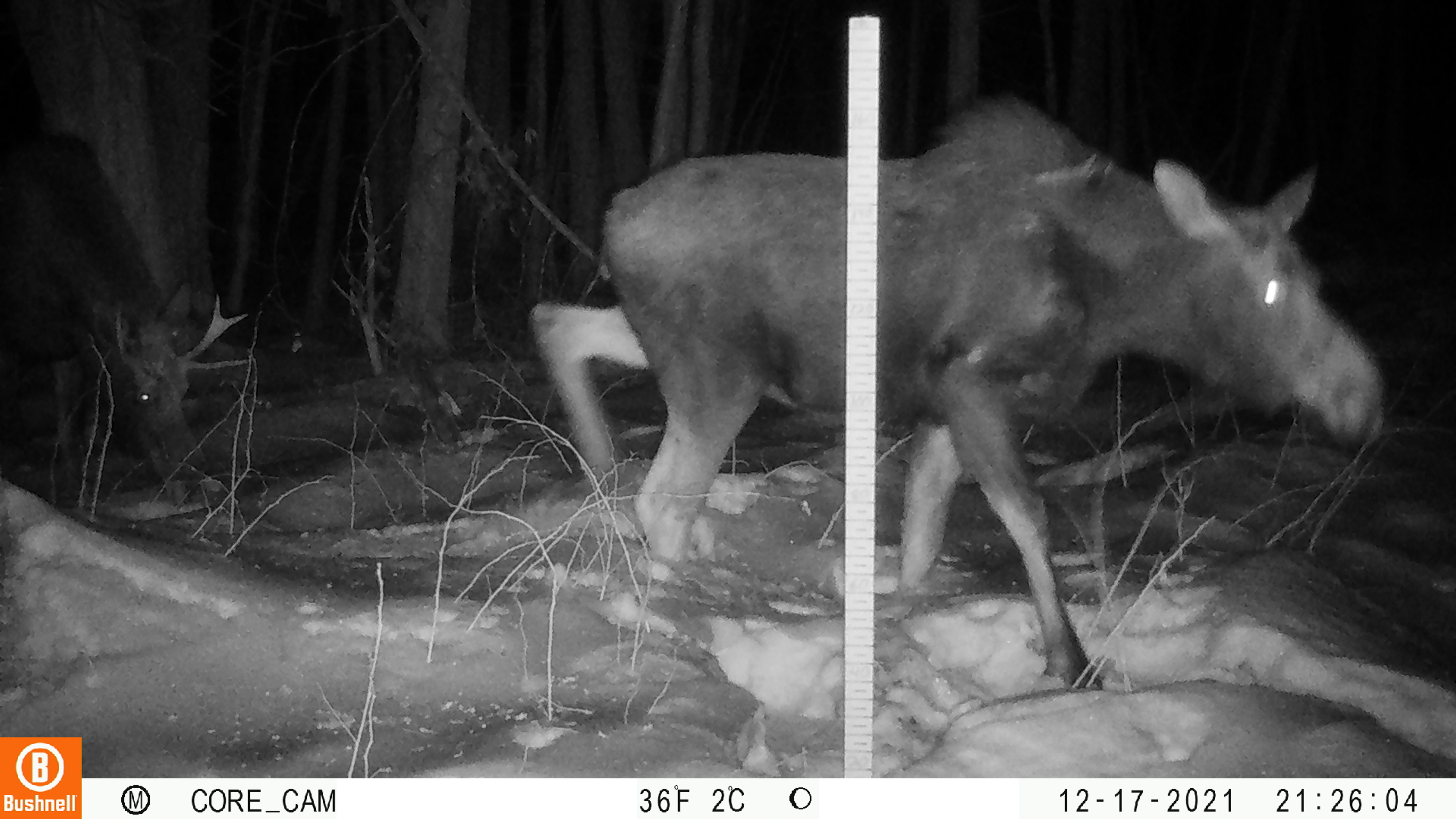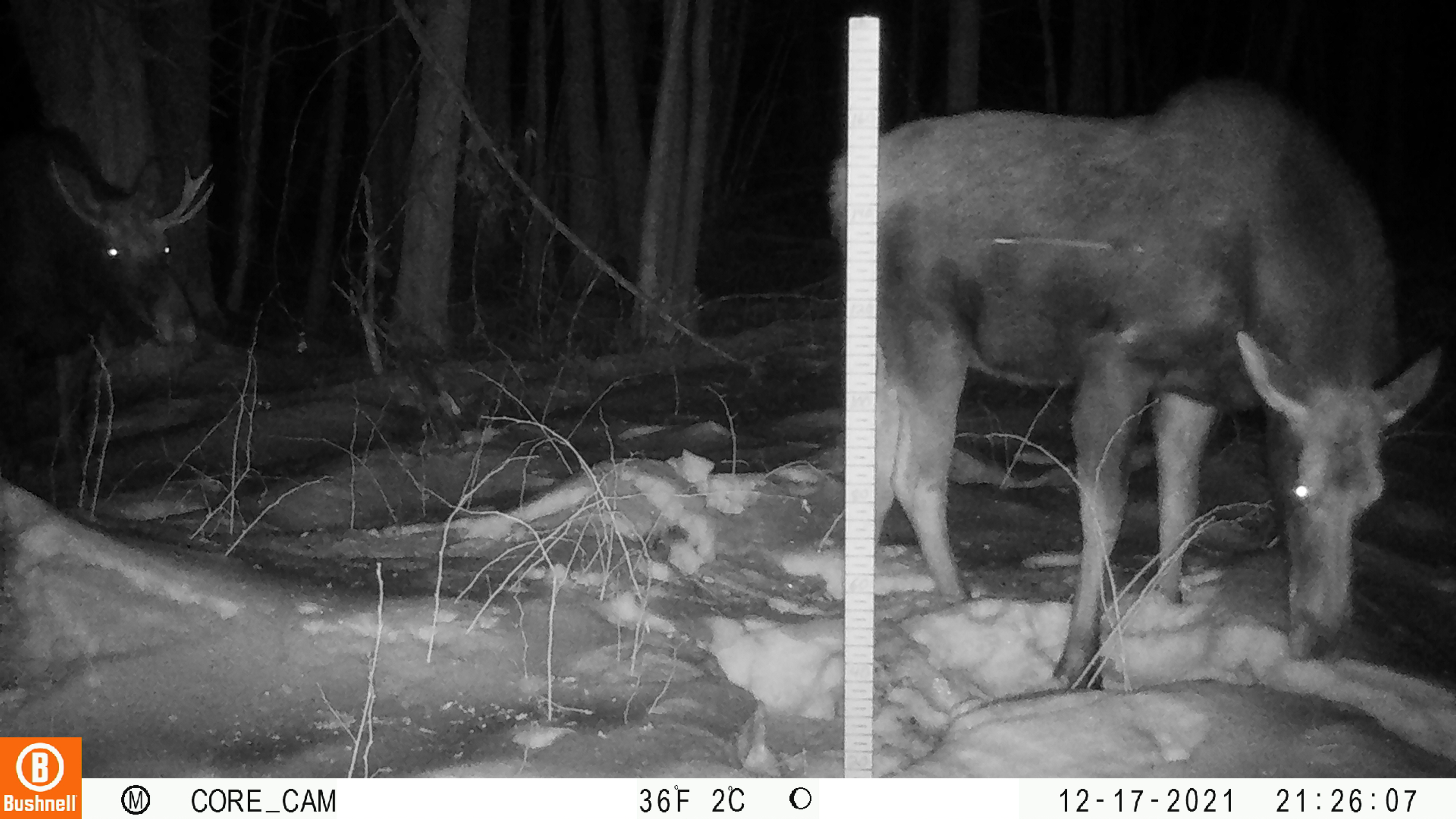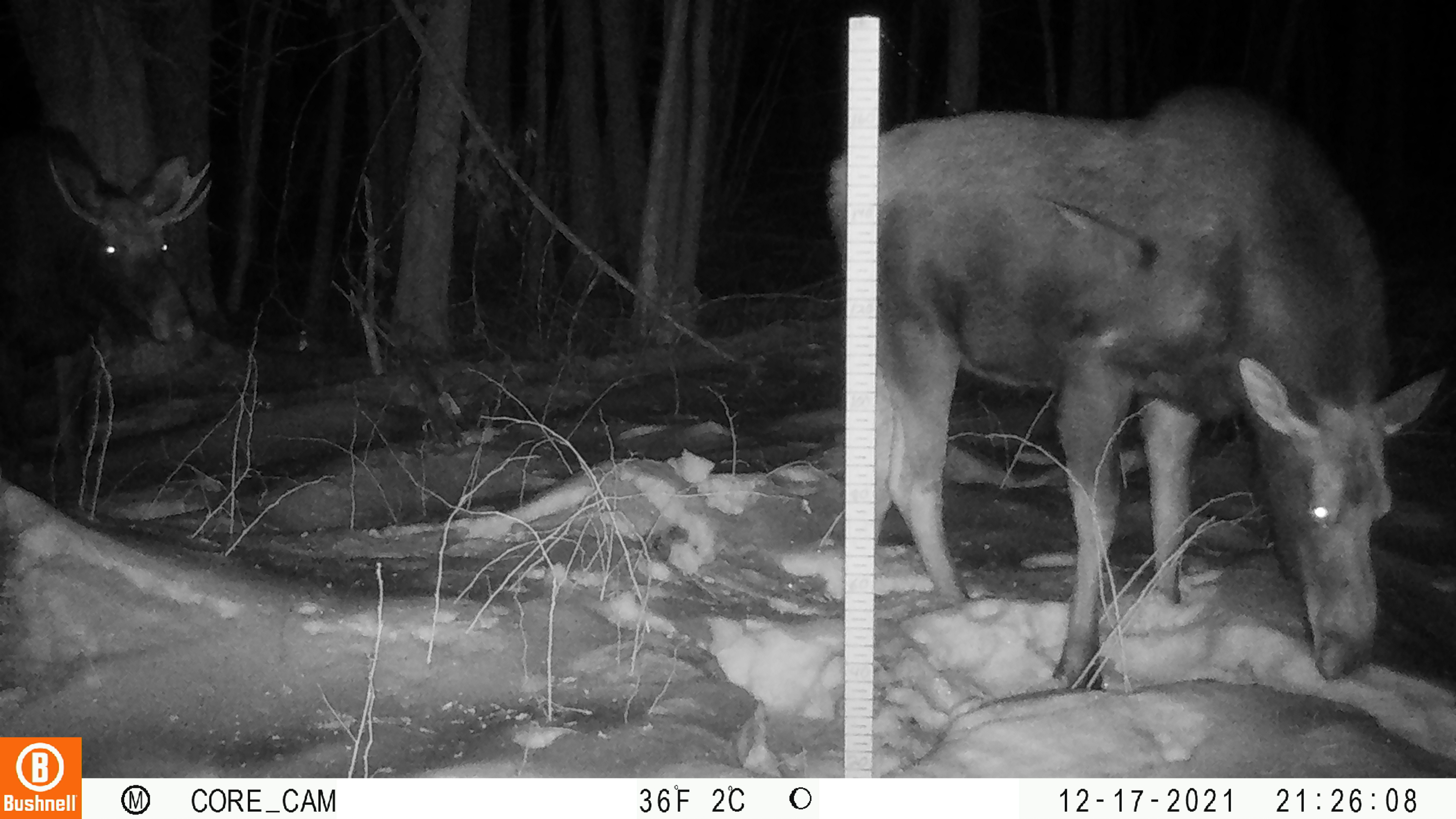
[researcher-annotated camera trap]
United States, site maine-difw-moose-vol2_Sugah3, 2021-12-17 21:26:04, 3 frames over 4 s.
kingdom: Animalia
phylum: Chordata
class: Mammalia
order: Artiodactyla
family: Cervidae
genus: Alces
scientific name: Alces alces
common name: moose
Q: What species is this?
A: Moose (Alces alces).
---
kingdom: Animalia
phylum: Chordata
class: Mammalia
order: Rodentia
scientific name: Rodentia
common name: mouse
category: mouse sp.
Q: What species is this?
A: Mouse sp. (mouse) (Rodentia).